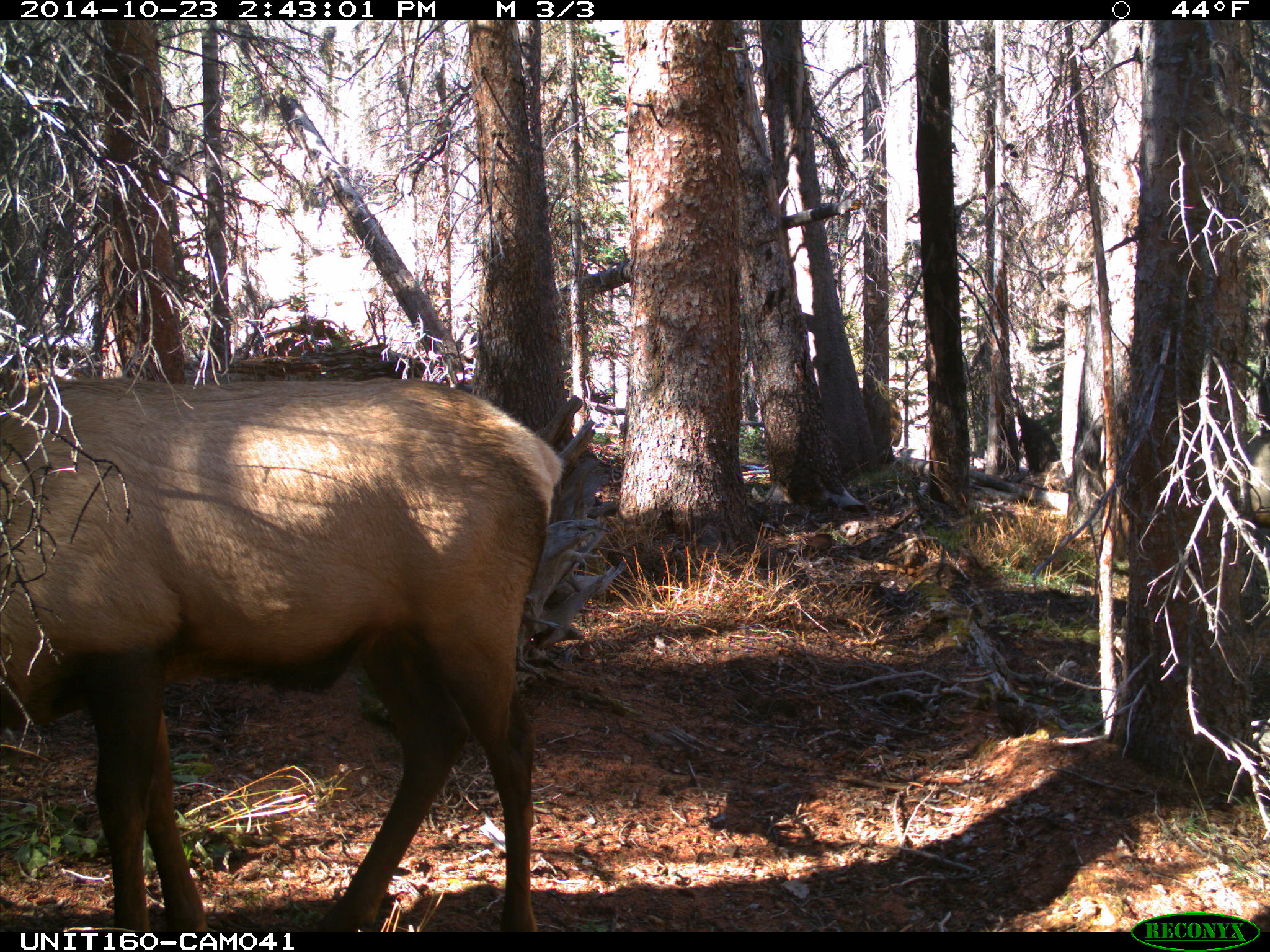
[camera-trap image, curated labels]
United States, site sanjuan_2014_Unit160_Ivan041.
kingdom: Animalia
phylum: Chordata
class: Mammalia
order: Artiodactyla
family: Cervidae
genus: Cervus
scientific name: Cervus elaphus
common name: red deer